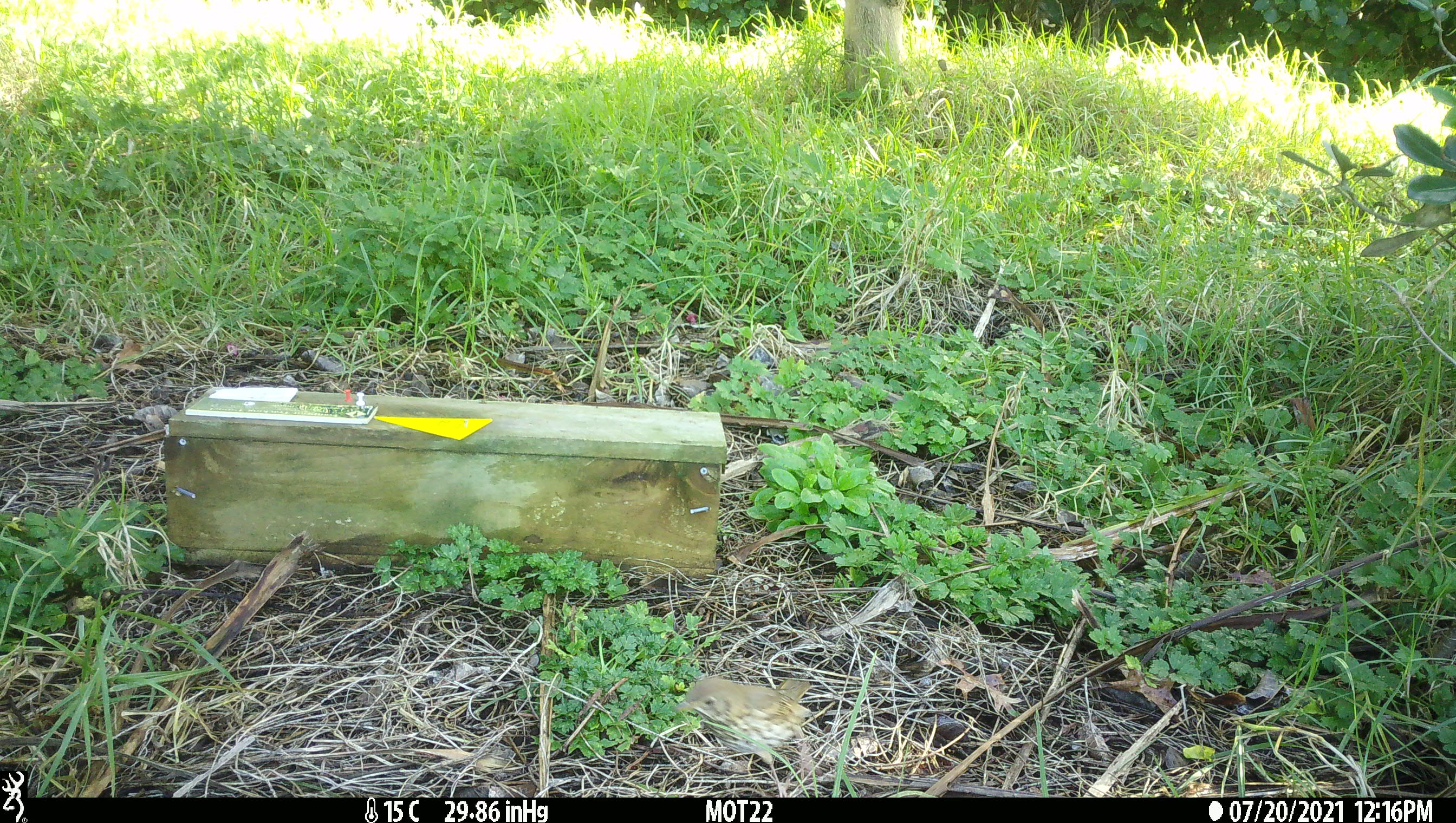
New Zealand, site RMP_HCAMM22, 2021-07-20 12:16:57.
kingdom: Animalia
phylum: Chordata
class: Aves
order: Passeriformes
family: Turdidae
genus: Turdus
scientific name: Turdus philomelos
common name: song thrush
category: thrush